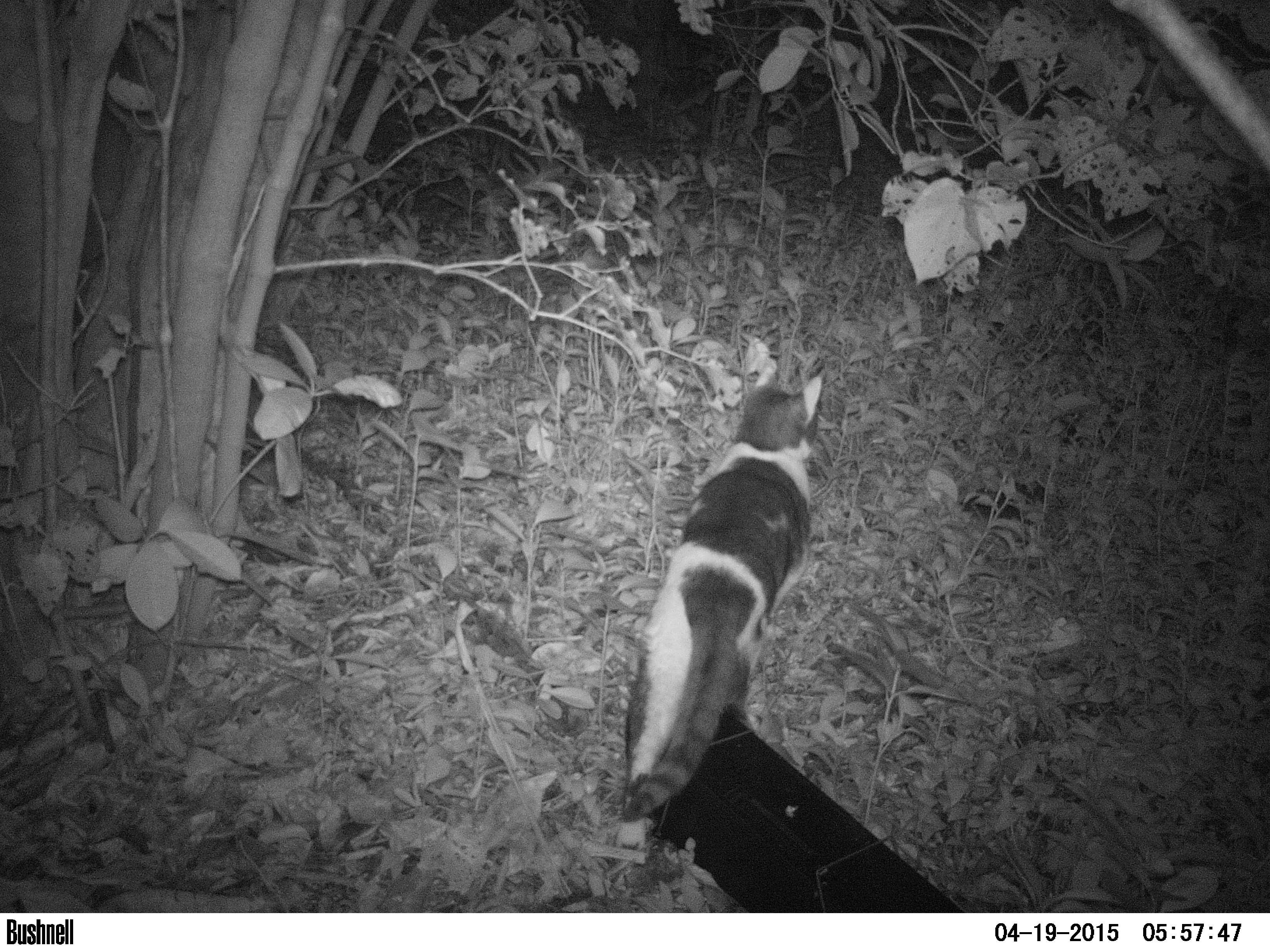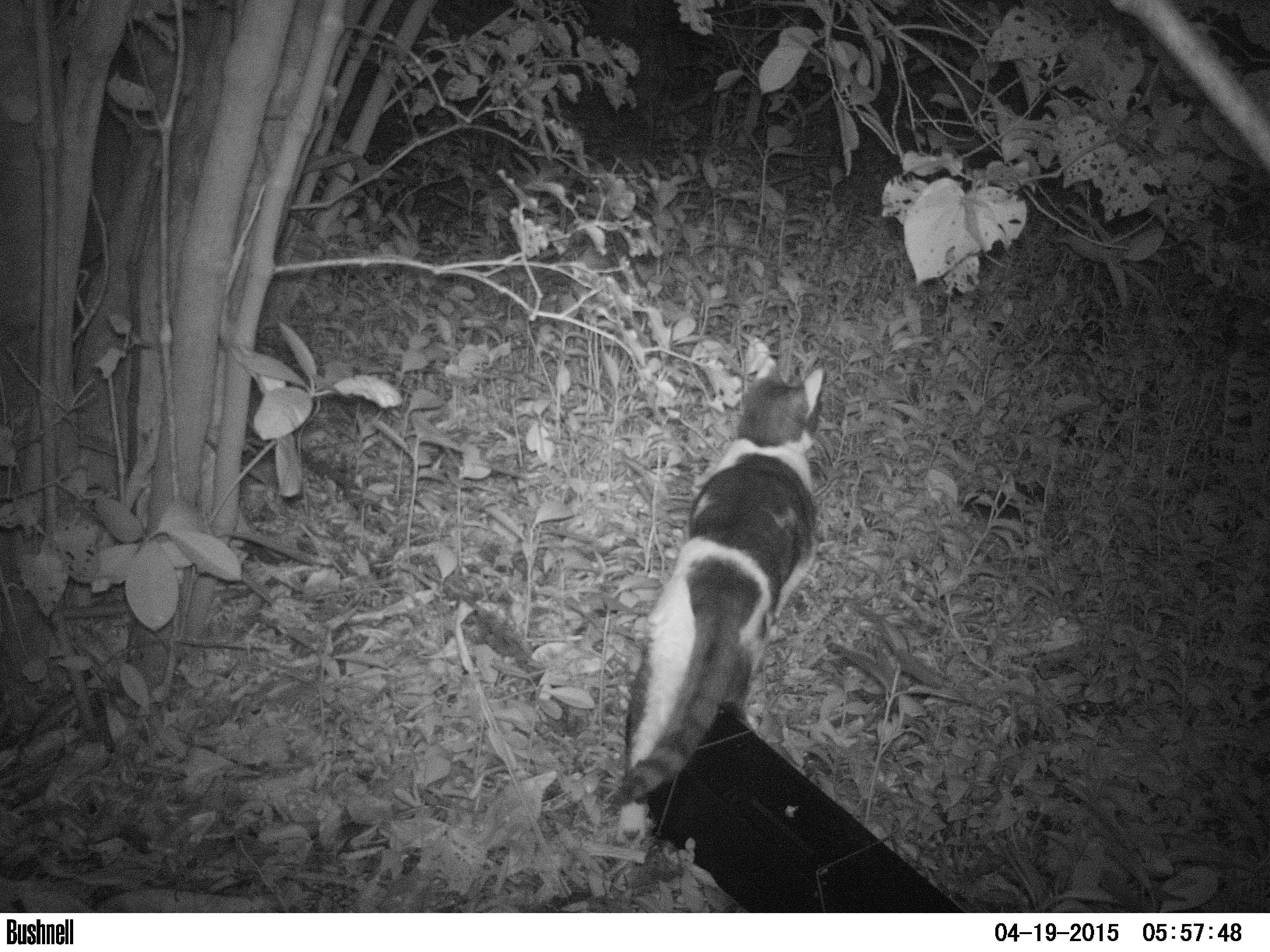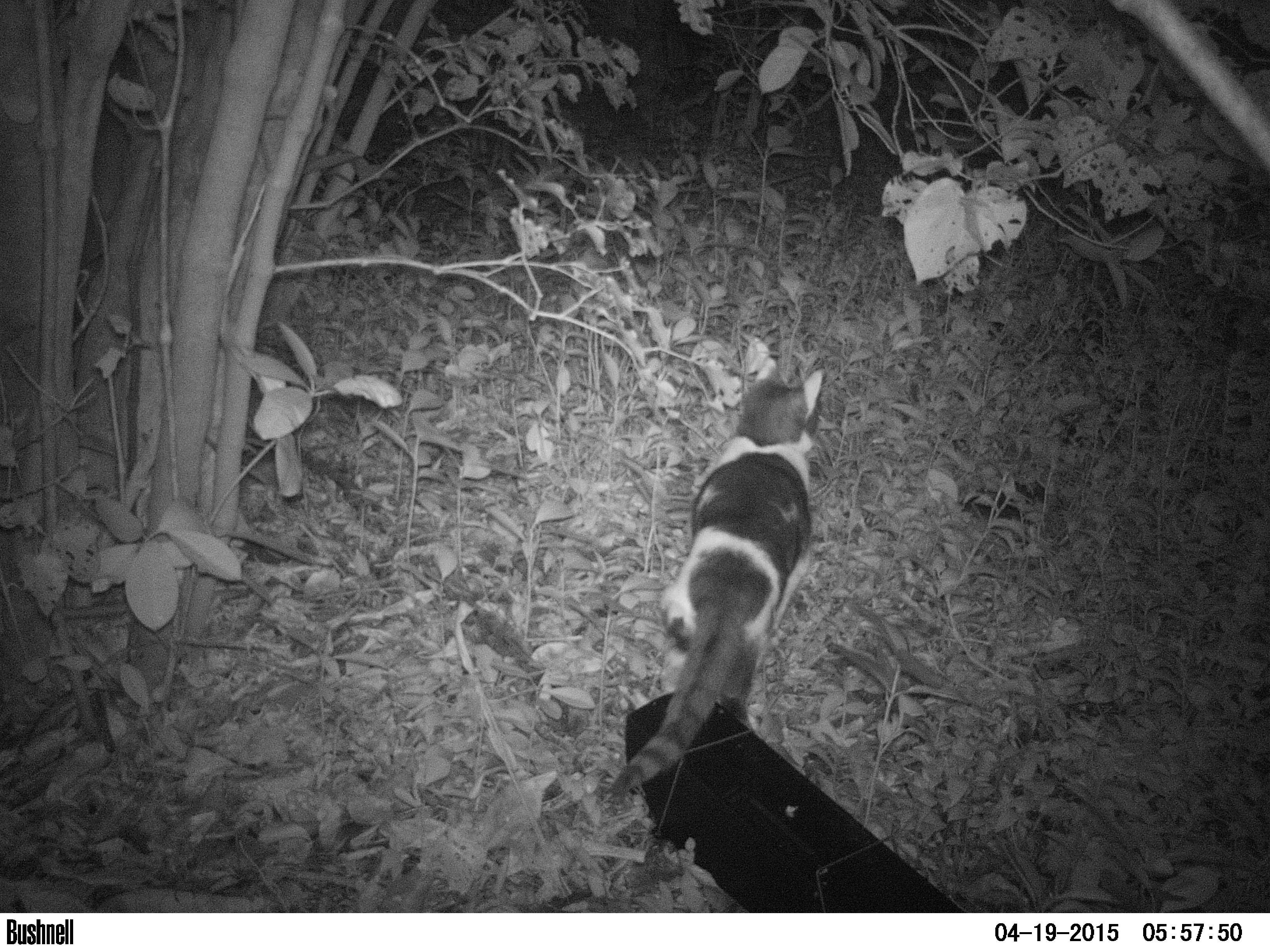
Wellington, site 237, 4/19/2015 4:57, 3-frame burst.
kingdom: Animalia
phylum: Chordata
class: Mammalia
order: Carnivora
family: Felidae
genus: Felis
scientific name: Felis catus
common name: cat